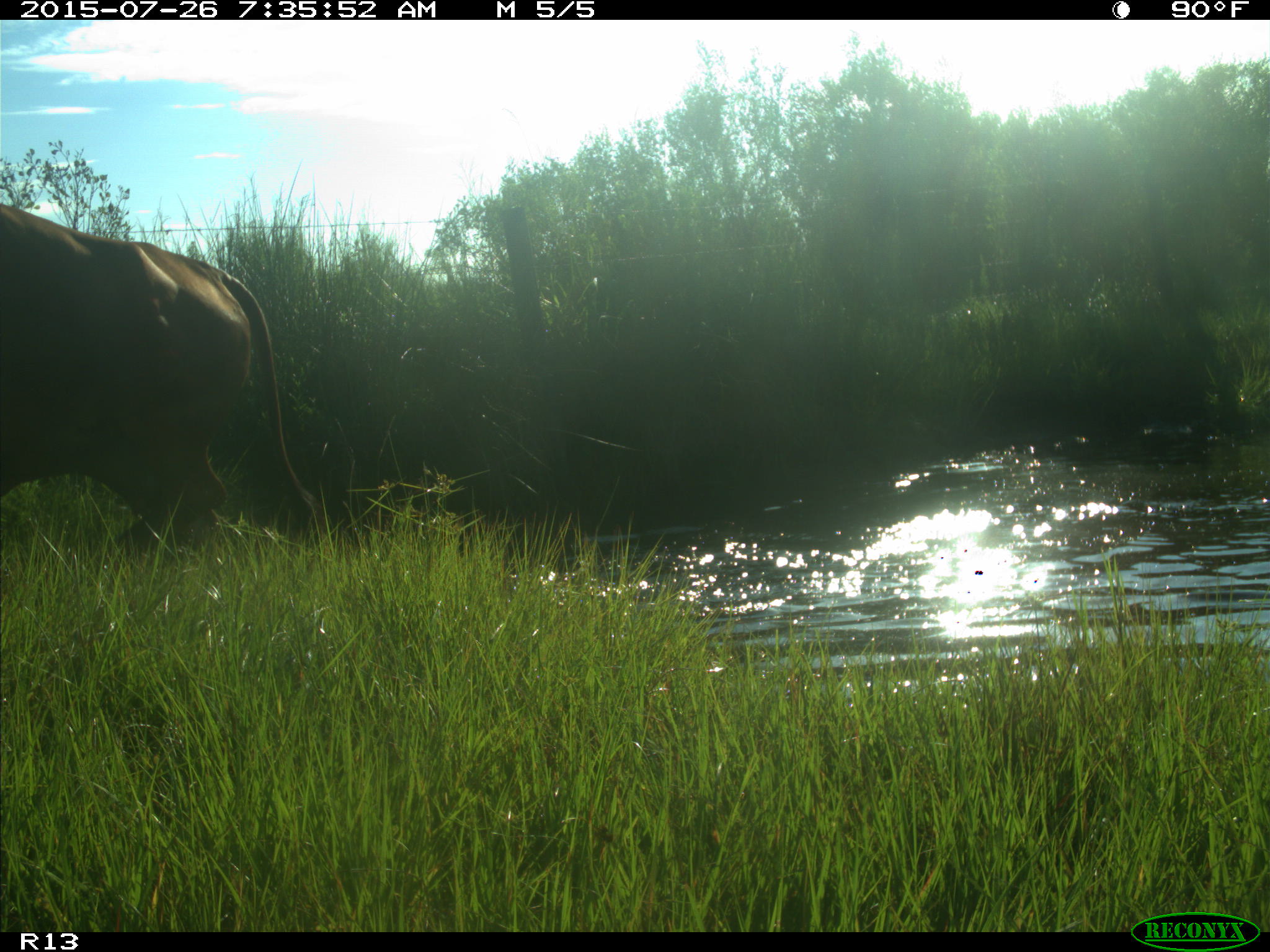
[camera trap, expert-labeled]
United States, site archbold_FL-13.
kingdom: Animalia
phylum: Chordata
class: Mammalia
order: Artiodactyla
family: Bovidae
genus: Bos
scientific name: Bos taurus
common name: domestic cow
Bos taurus (domestic cow).